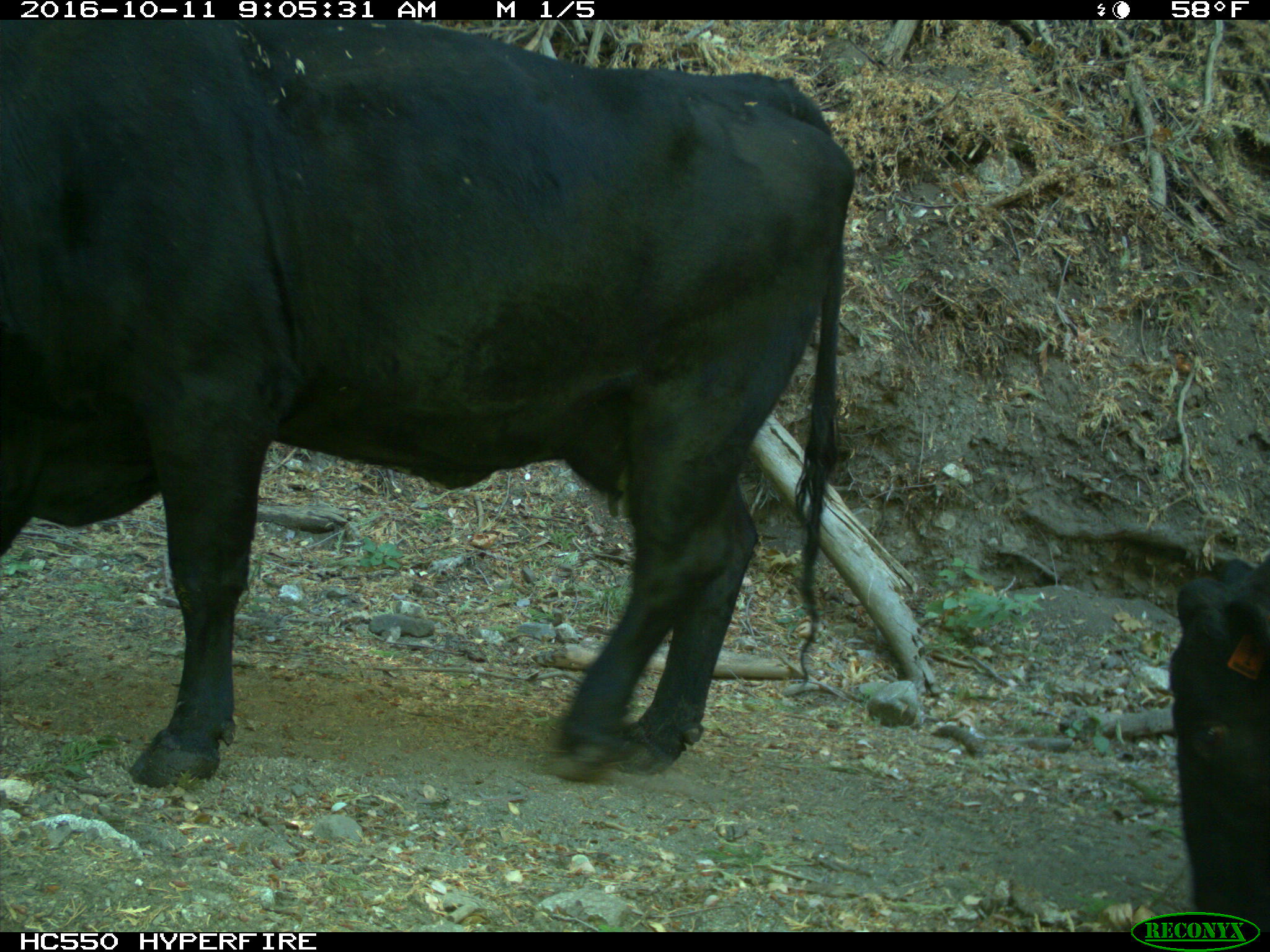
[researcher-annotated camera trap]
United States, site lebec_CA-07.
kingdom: Animalia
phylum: Chordata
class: Mammalia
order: Artiodactyla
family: Bovidae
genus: Bos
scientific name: Bos taurus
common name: domestic cow